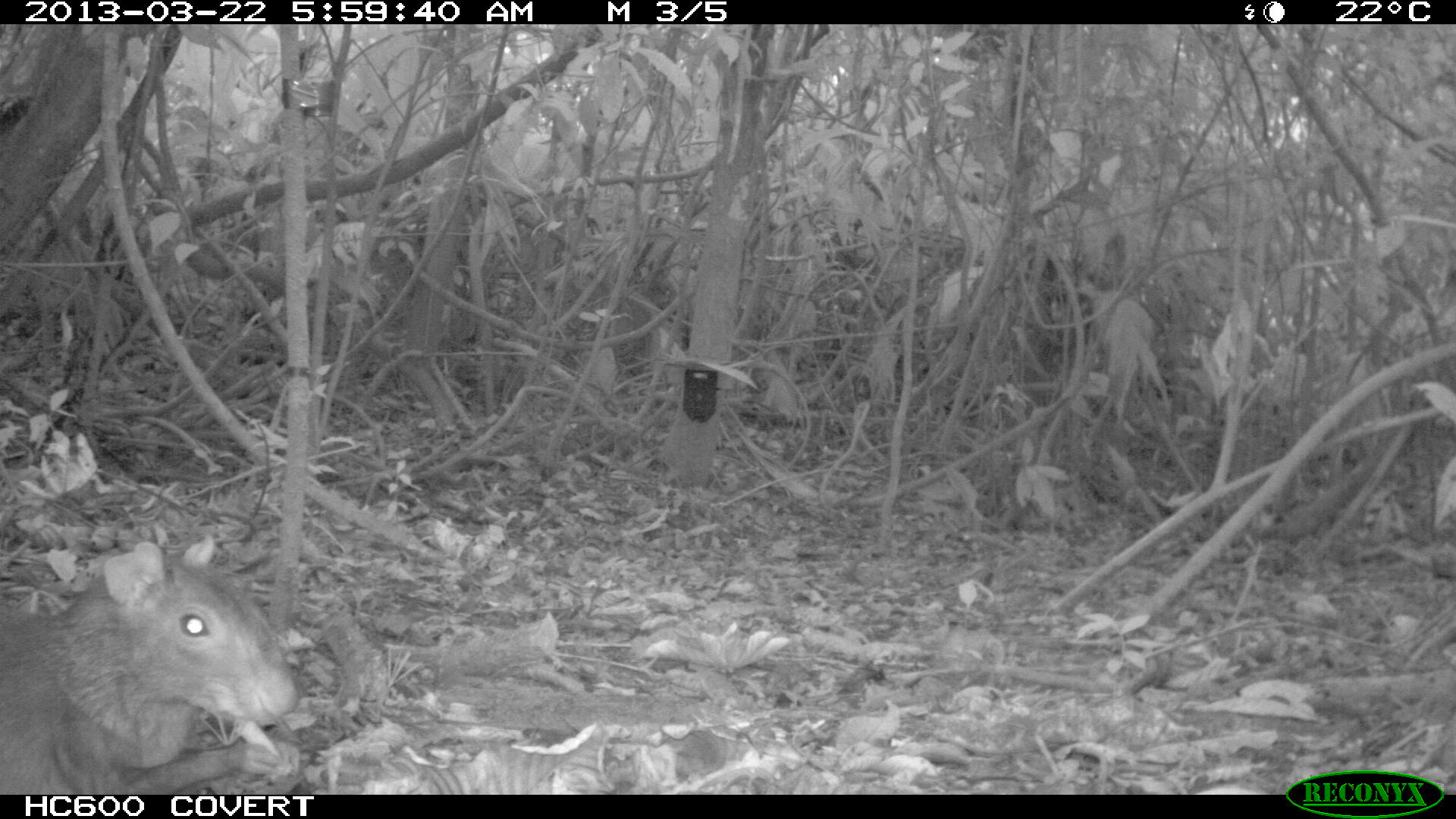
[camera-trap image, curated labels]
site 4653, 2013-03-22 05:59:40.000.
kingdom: Animalia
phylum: Chordata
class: Mammalia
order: Rodentia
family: Dasyproctidae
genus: Dasyprocta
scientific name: Dasyprocta leporina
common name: red-rumped agouti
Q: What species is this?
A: Dasyprocta leporina (red-rumped agouti).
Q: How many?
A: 1.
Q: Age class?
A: Adult.